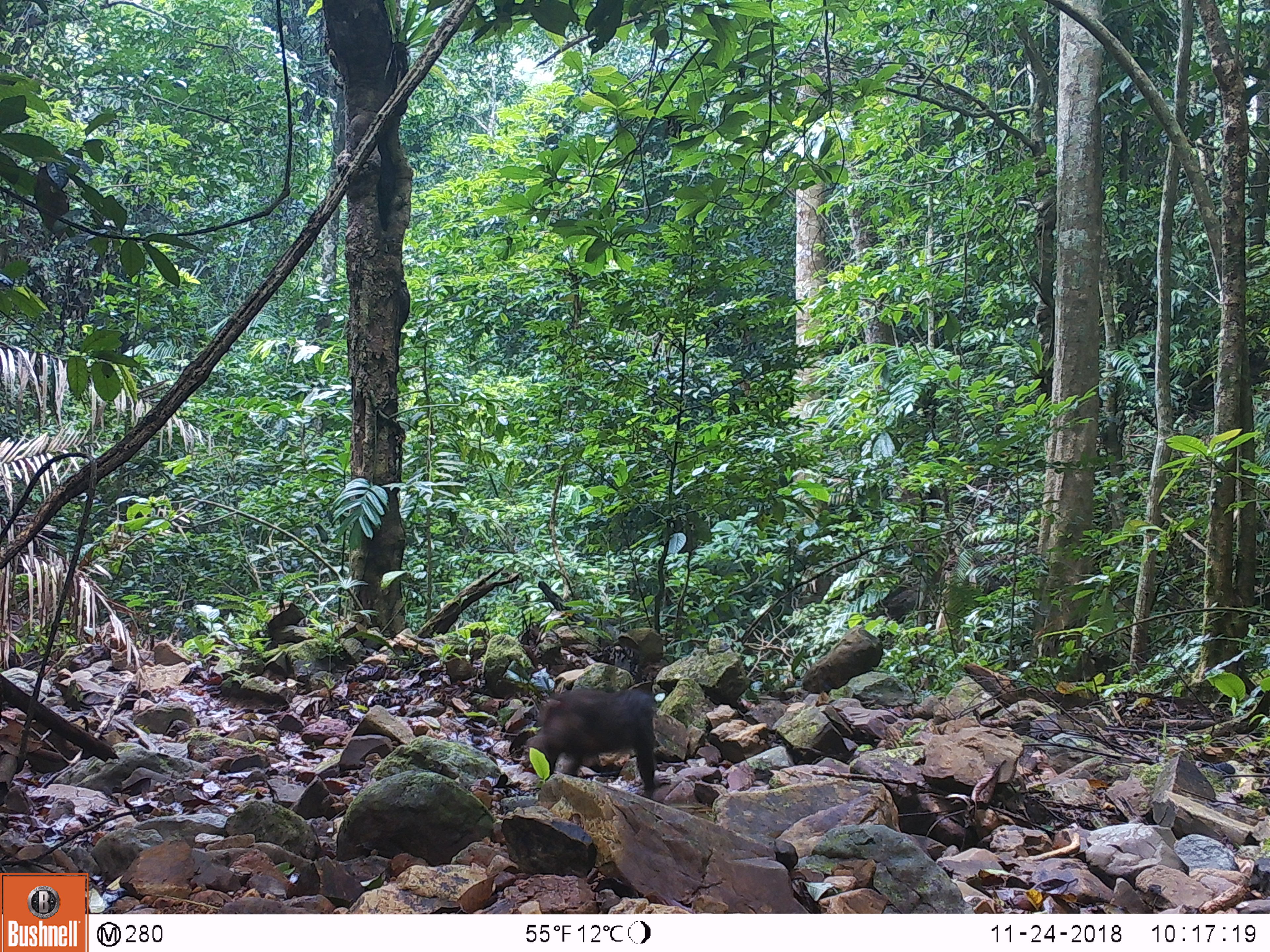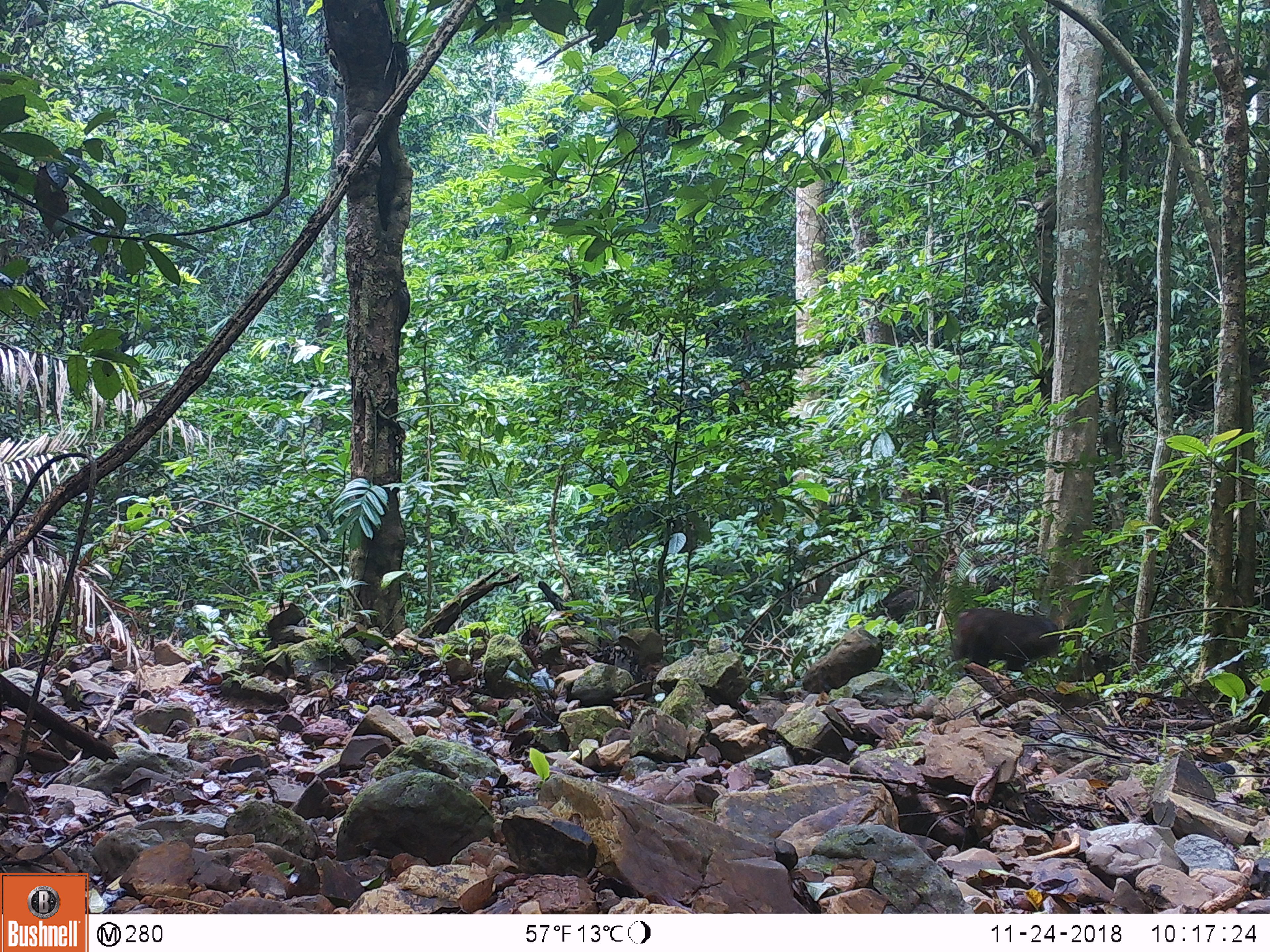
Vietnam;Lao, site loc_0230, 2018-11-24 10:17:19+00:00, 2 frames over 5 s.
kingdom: Animalia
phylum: Chordata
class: Mammalia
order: Primates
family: Cercopithecidae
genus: Macaca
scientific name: Macaca arctoides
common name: stump-tailed macaque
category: stump tailed macaque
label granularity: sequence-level